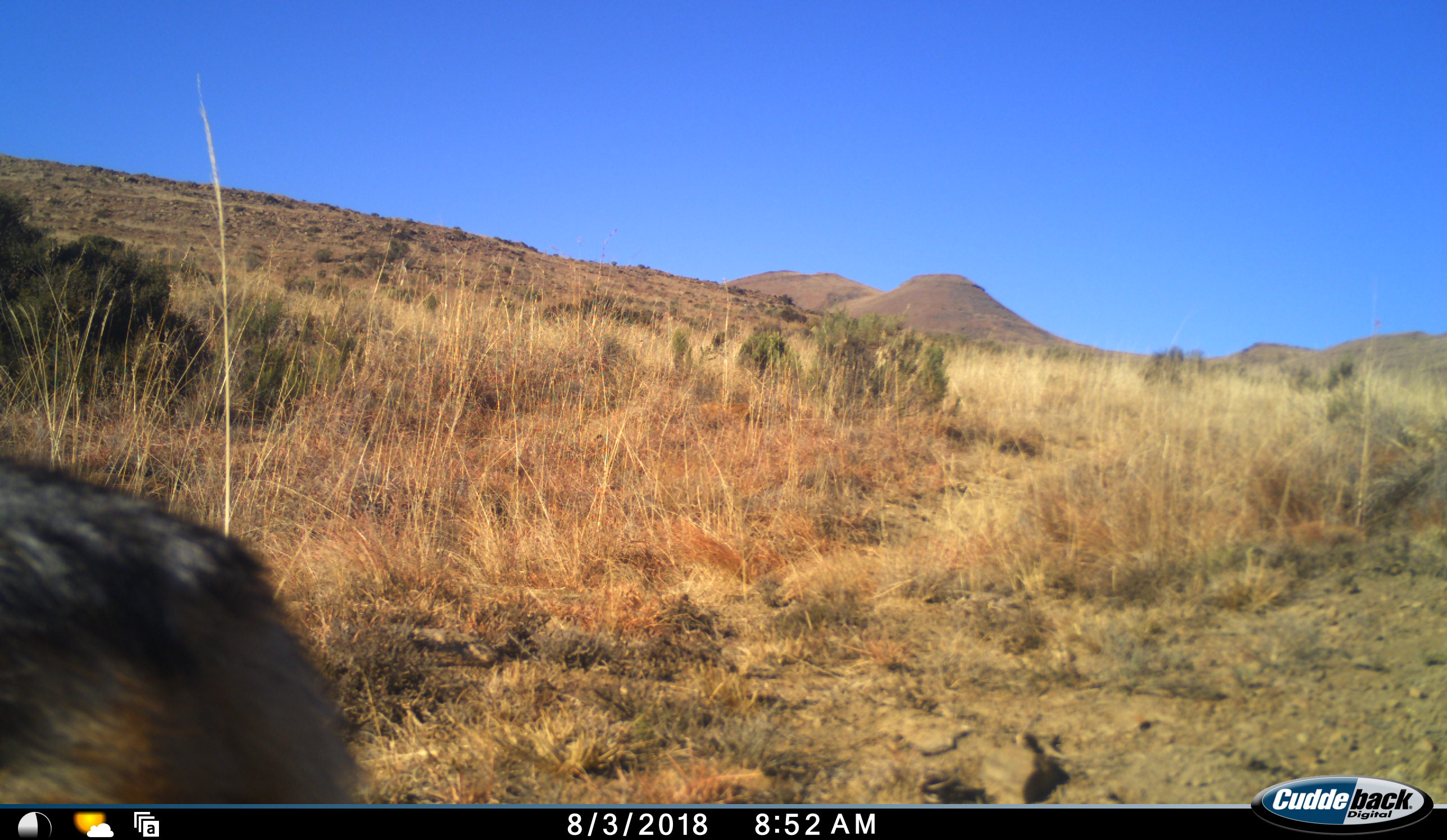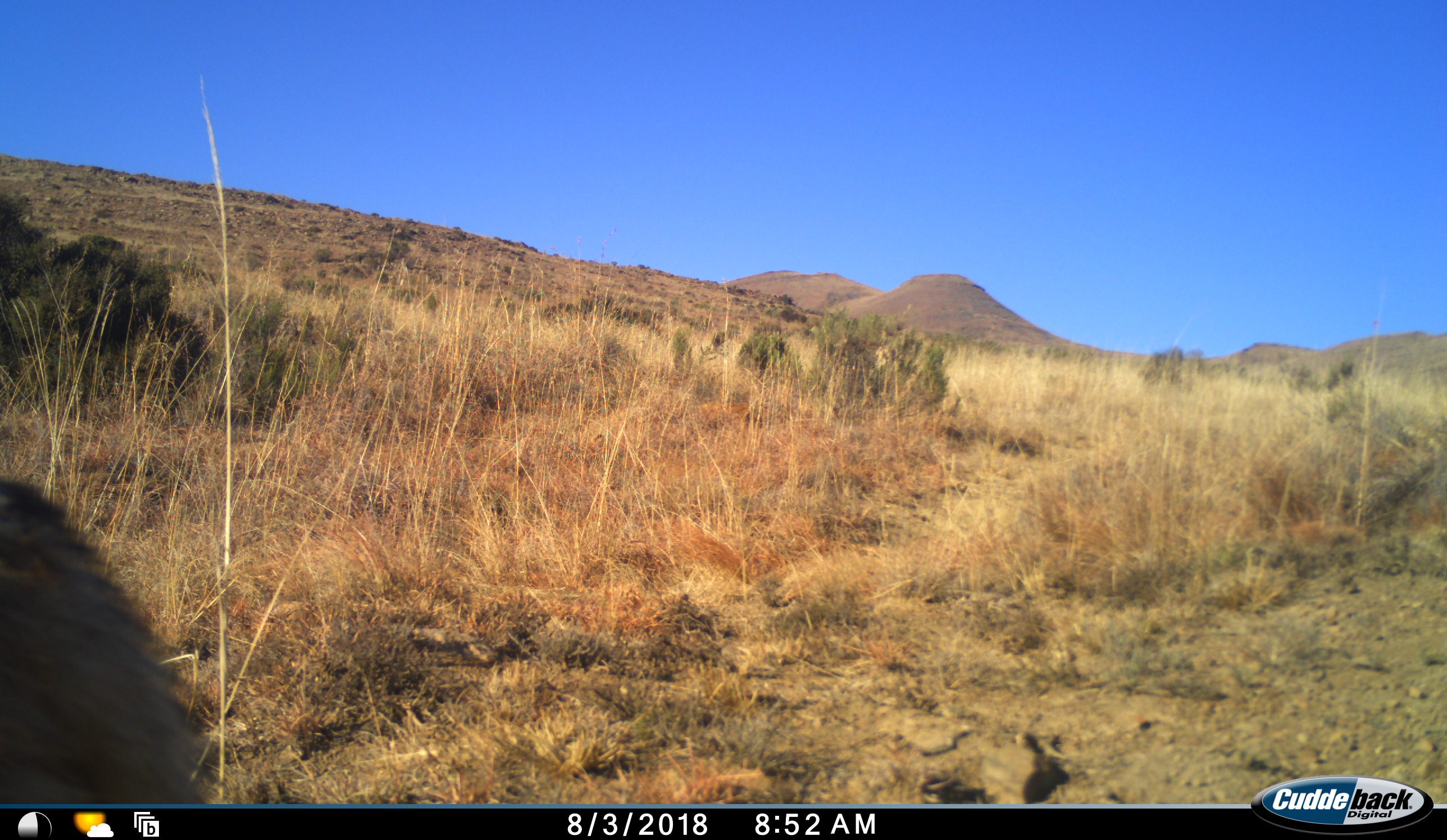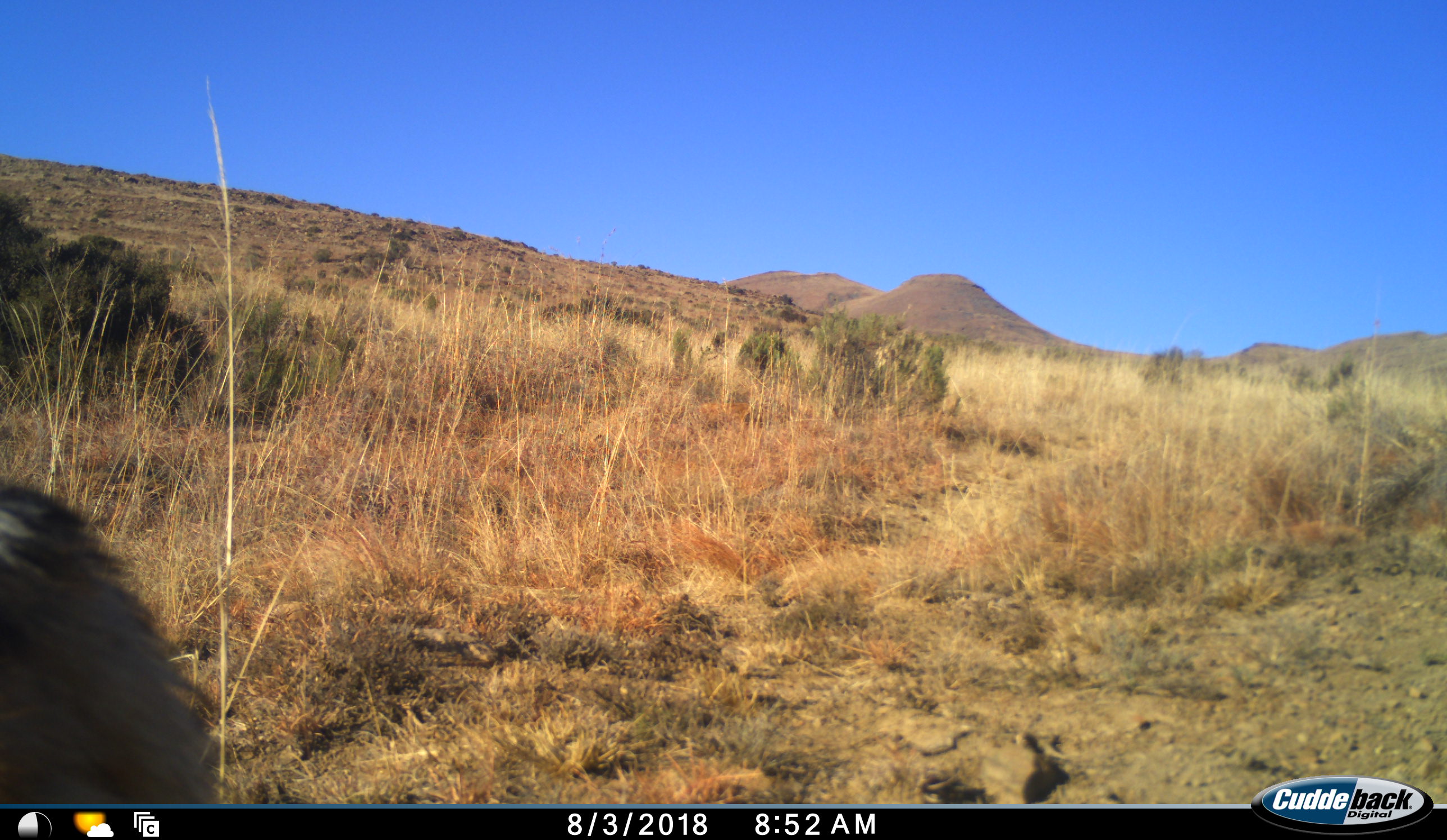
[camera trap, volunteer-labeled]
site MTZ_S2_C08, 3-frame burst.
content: unidentified animal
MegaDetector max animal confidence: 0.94